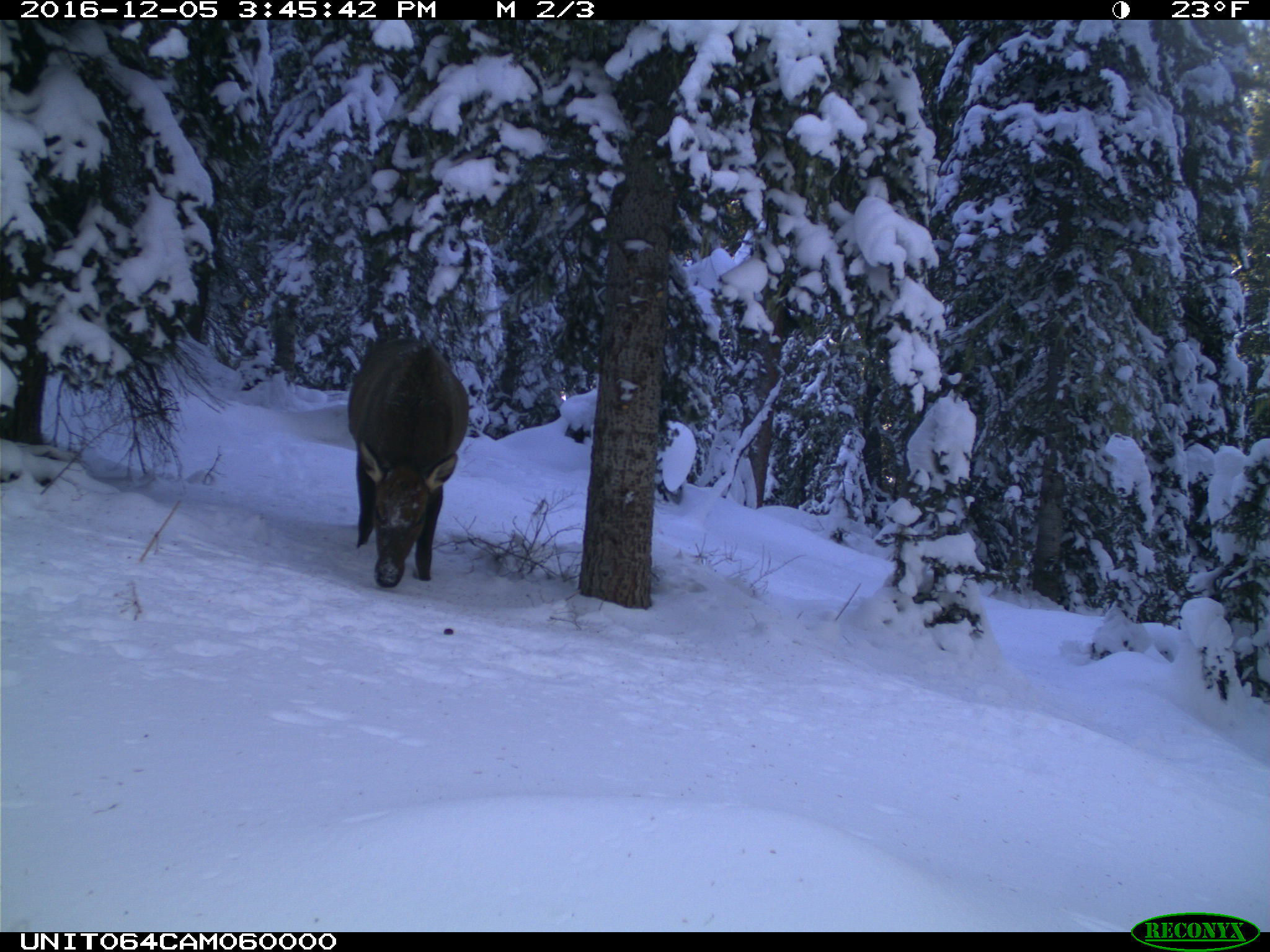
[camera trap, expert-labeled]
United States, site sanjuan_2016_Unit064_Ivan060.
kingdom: Animalia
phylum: Chordata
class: Mammalia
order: Artiodactyla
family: Cervidae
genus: Cervus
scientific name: Cervus elaphus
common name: red deer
Cervus elaphus (red deer).